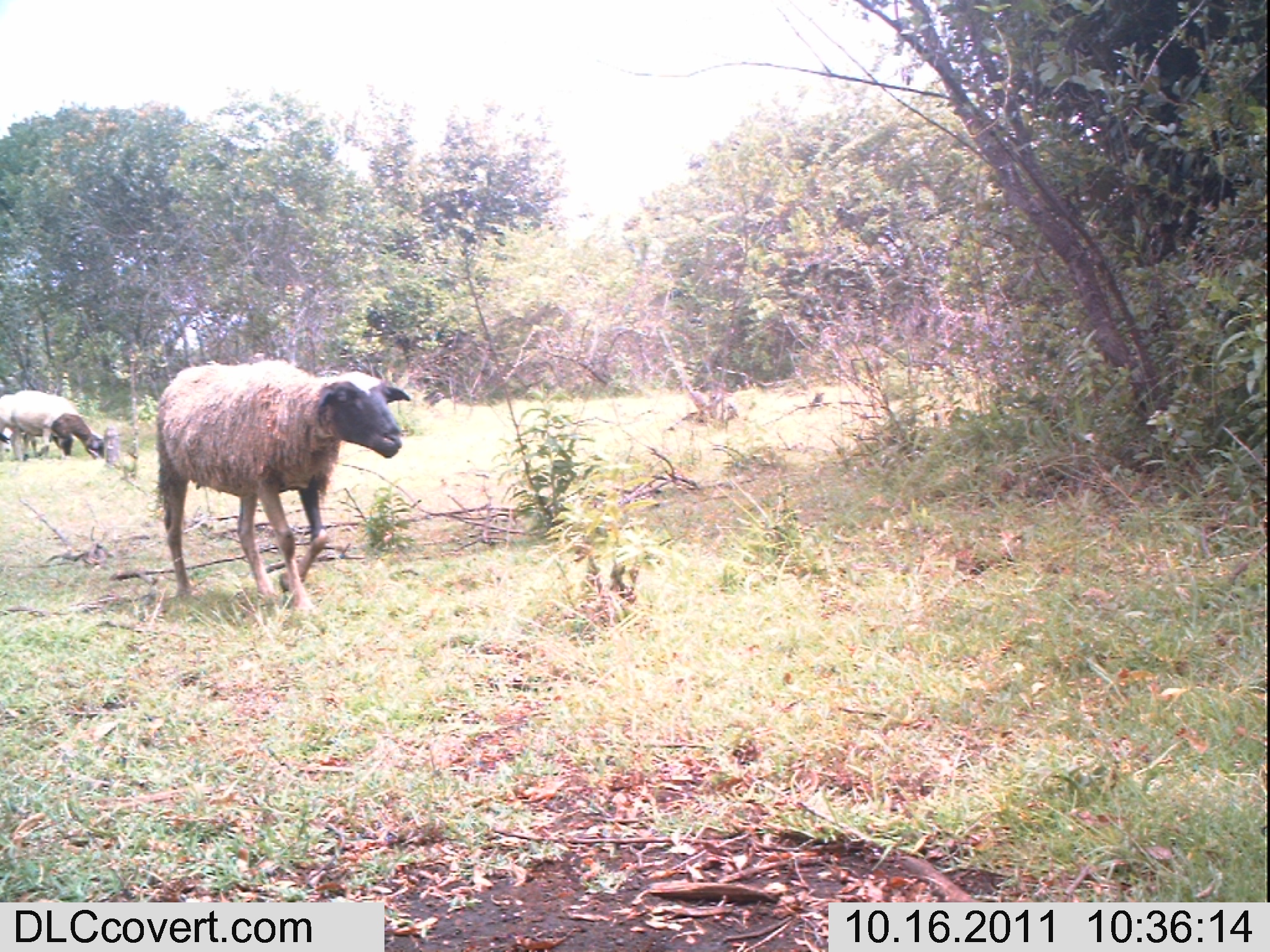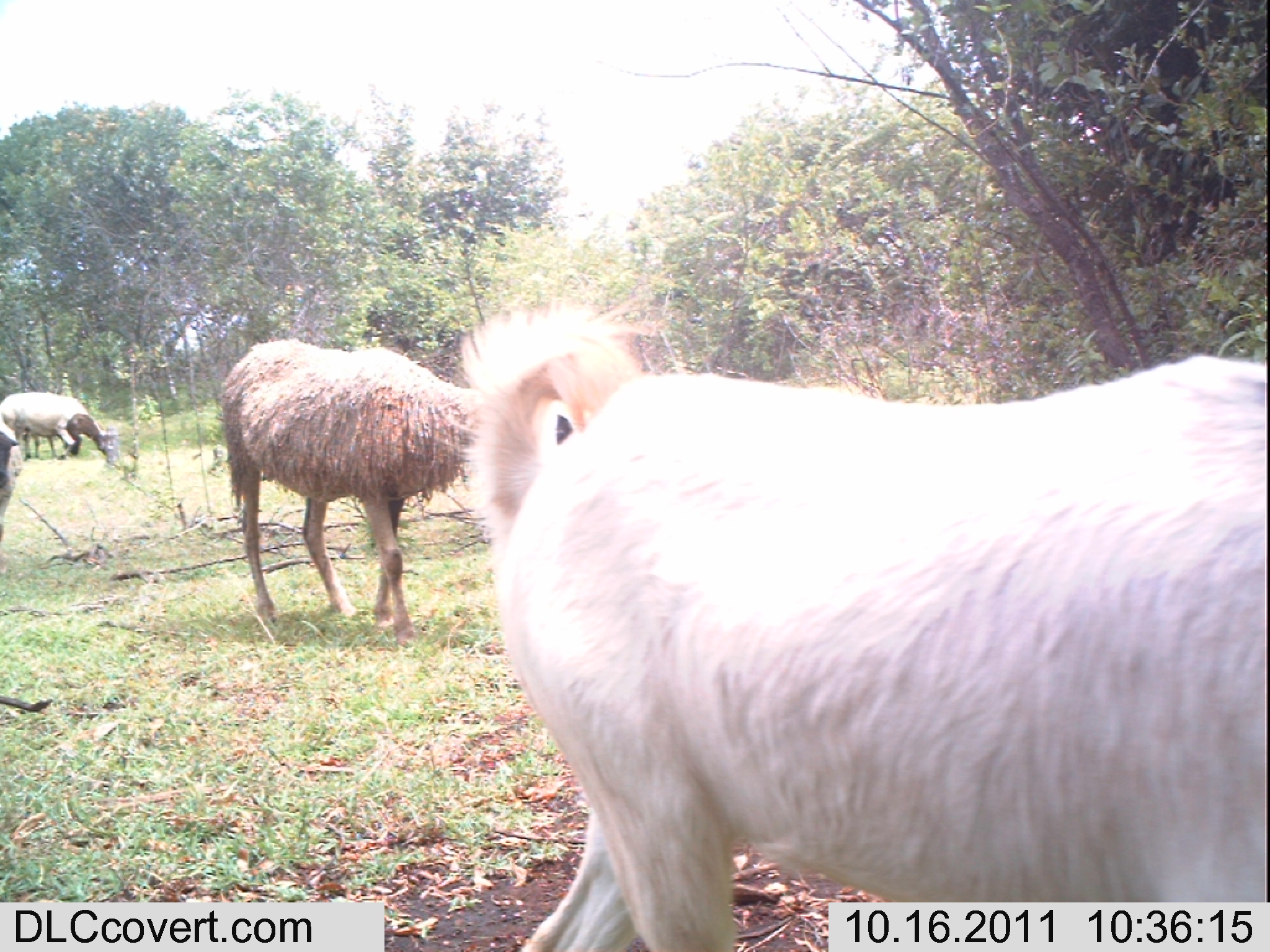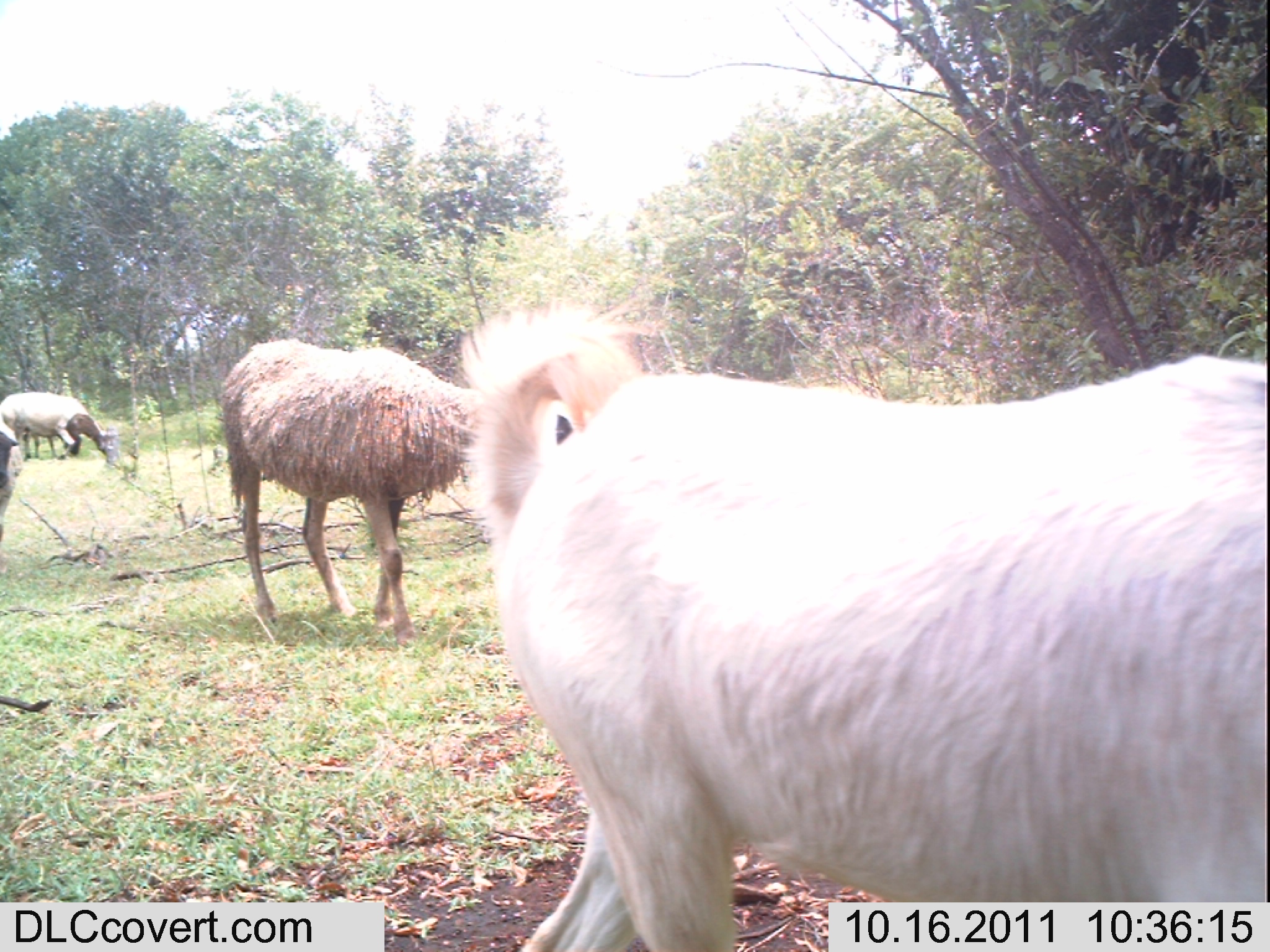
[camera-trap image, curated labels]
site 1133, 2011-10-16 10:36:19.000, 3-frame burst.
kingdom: Animalia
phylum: Chordata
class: Mammalia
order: Artiodactyla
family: Bovidae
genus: Capra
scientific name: Capra aegagrus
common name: wild goat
Capra aegagrus (wild goat), count 3.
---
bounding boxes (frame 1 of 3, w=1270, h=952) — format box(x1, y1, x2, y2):
capra aegagrus: box(155, 359, 411, 611); box(10, 390, 105, 462); box(0, 394, 74, 462)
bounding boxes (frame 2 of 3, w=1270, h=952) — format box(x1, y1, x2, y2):
capra aegagrus: box(459, 297, 1266, 952); box(218, 337, 574, 642); box(0, 392, 120, 463); box(0, 418, 23, 543)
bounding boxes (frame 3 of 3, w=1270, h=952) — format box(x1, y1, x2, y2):
capra aegagrus: box(459, 297, 1266, 952); box(217, 337, 574, 646); box(0, 392, 120, 464); box(0, 419, 23, 543)